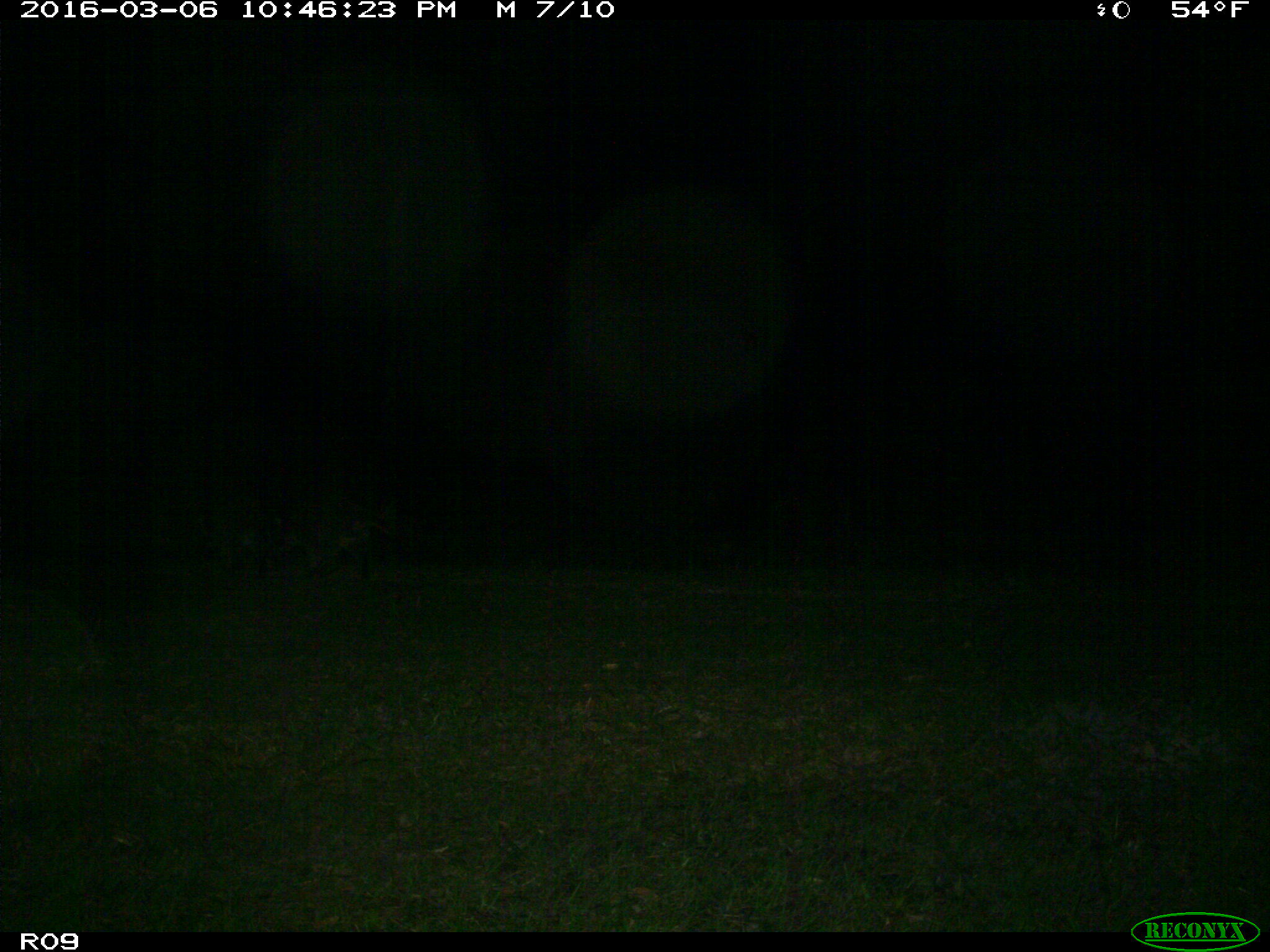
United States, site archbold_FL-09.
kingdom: Animalia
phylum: Chordata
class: Mammalia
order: Carnivora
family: Procyonidae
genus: Procyon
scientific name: Procyon lotor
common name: common raccoon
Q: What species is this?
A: Procyon lotor (common raccoon).